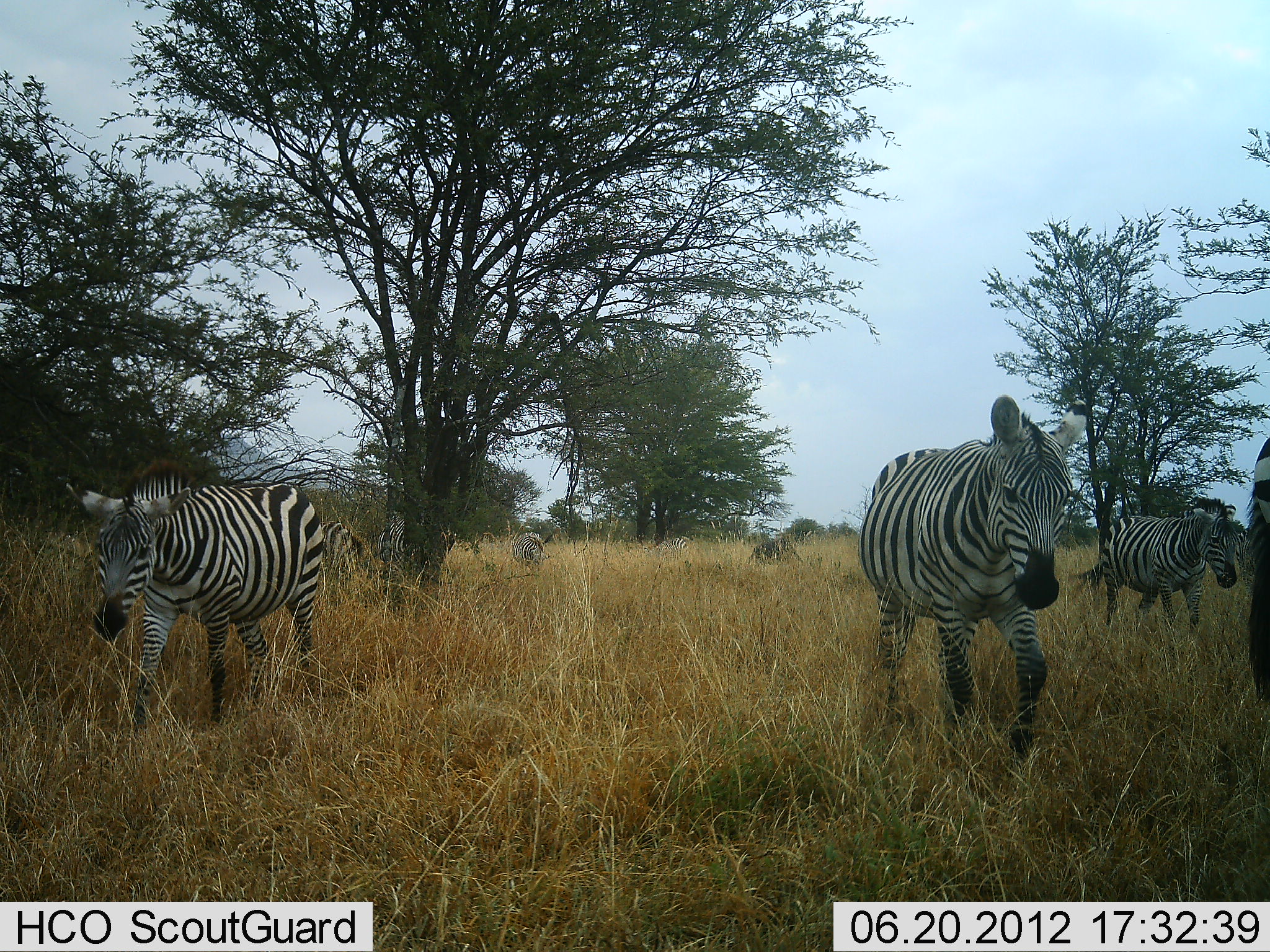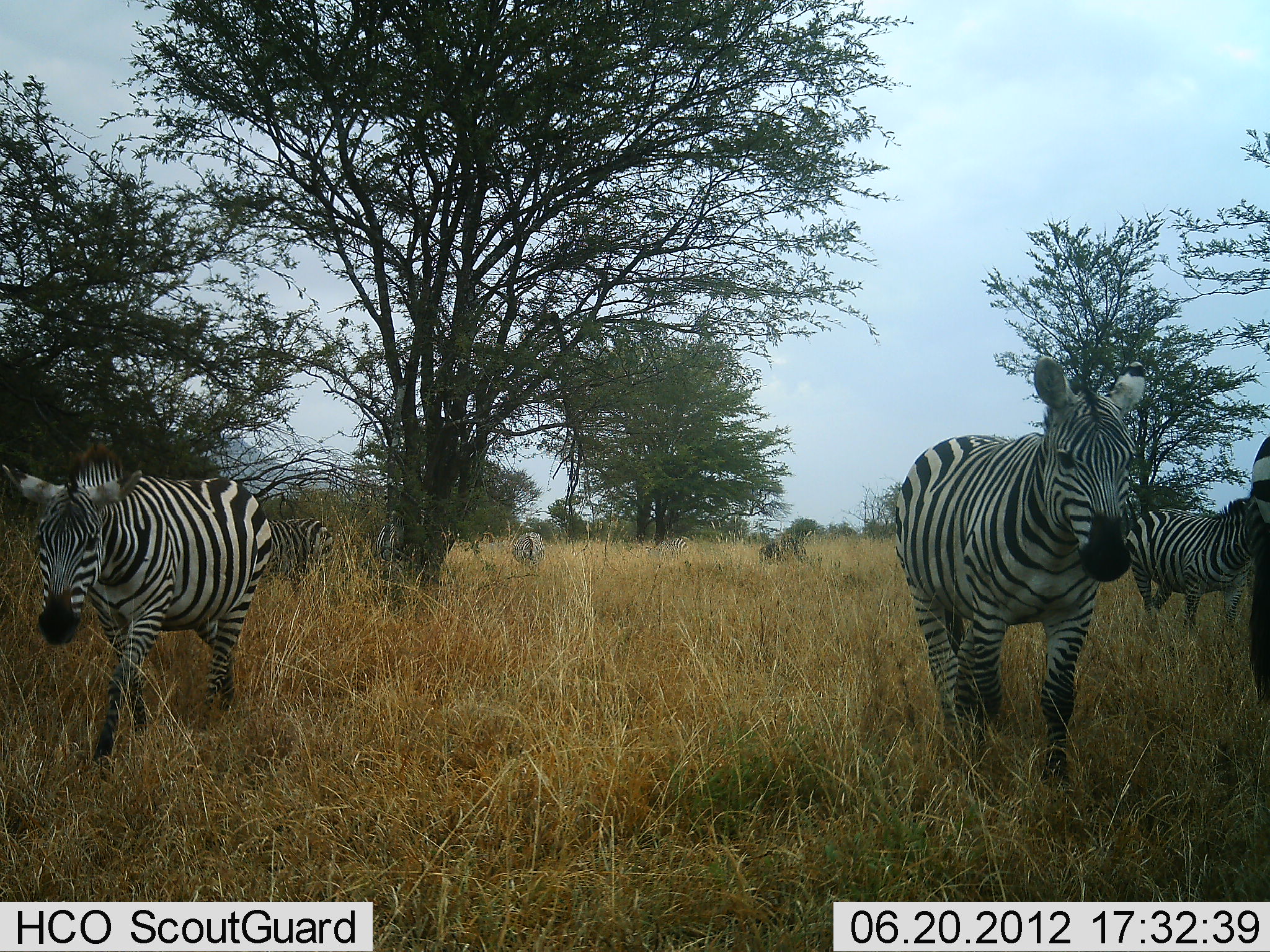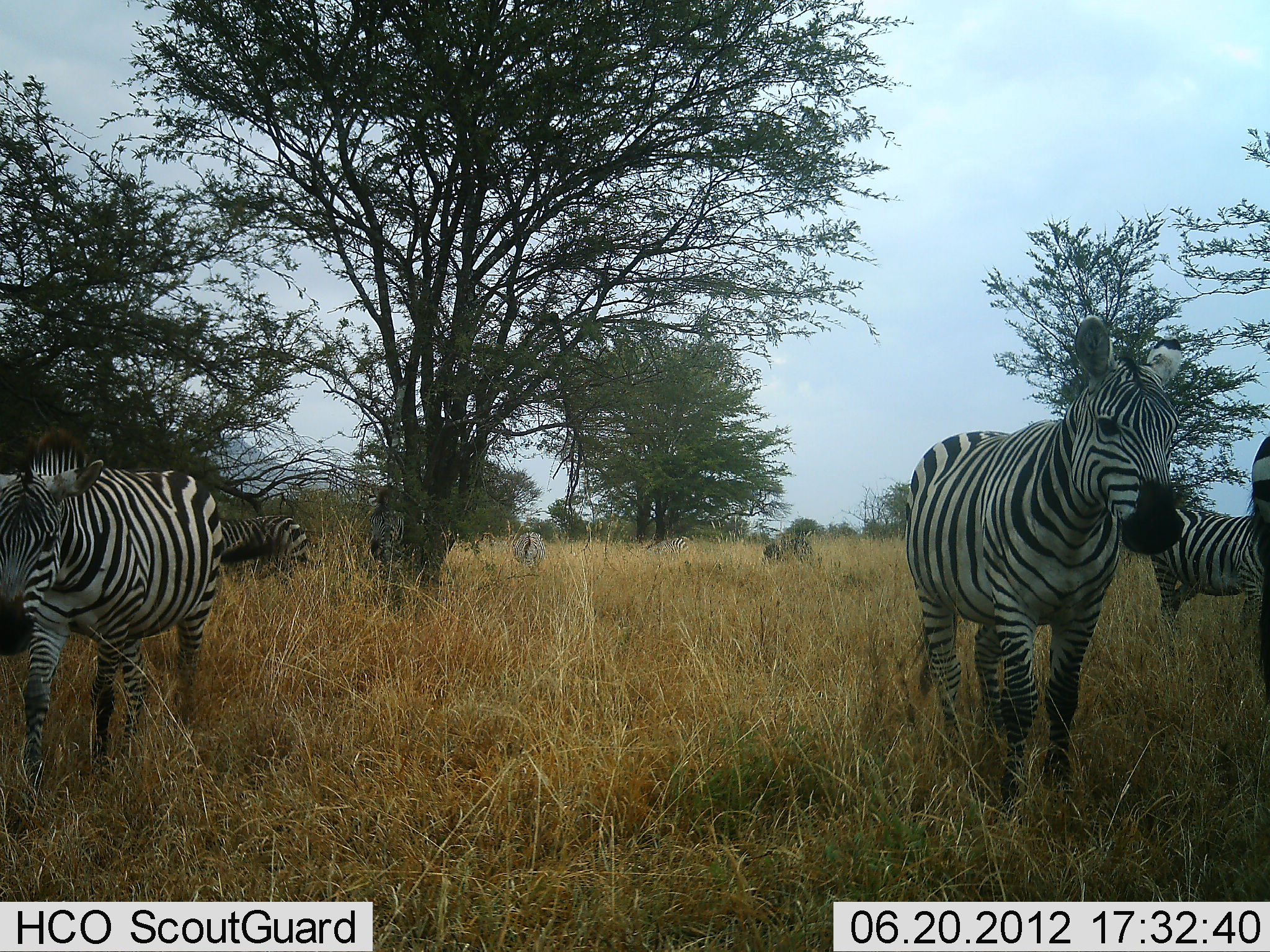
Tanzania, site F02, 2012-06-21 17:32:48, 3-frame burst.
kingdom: Animalia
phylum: Chordata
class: Mammalia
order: Perissodactyla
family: Equidae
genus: Equus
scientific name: Equus quagga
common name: plains zebra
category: zebra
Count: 8.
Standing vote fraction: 40%.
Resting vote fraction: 0%.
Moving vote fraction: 100%.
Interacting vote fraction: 0%.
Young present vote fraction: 0%.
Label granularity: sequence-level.